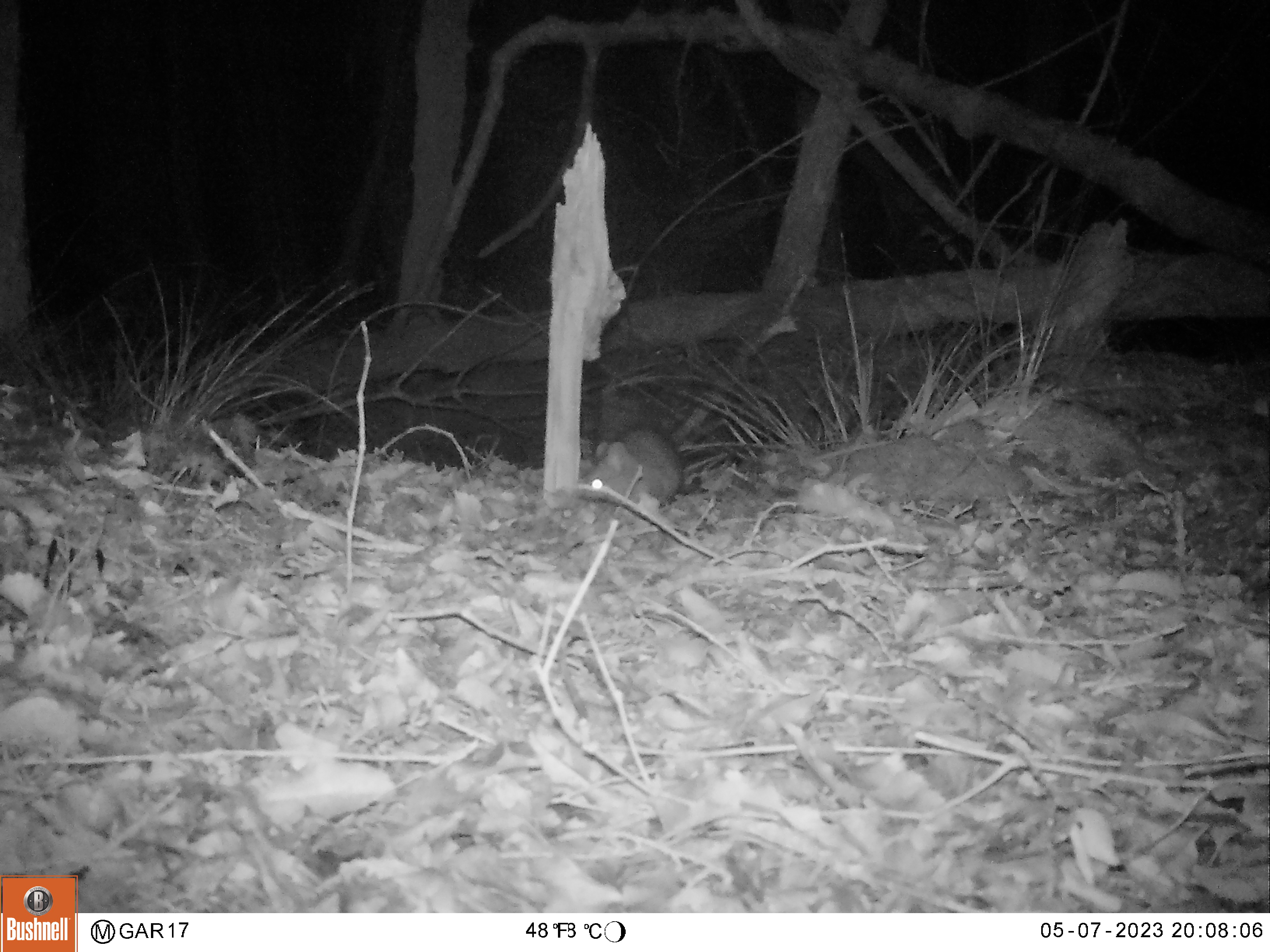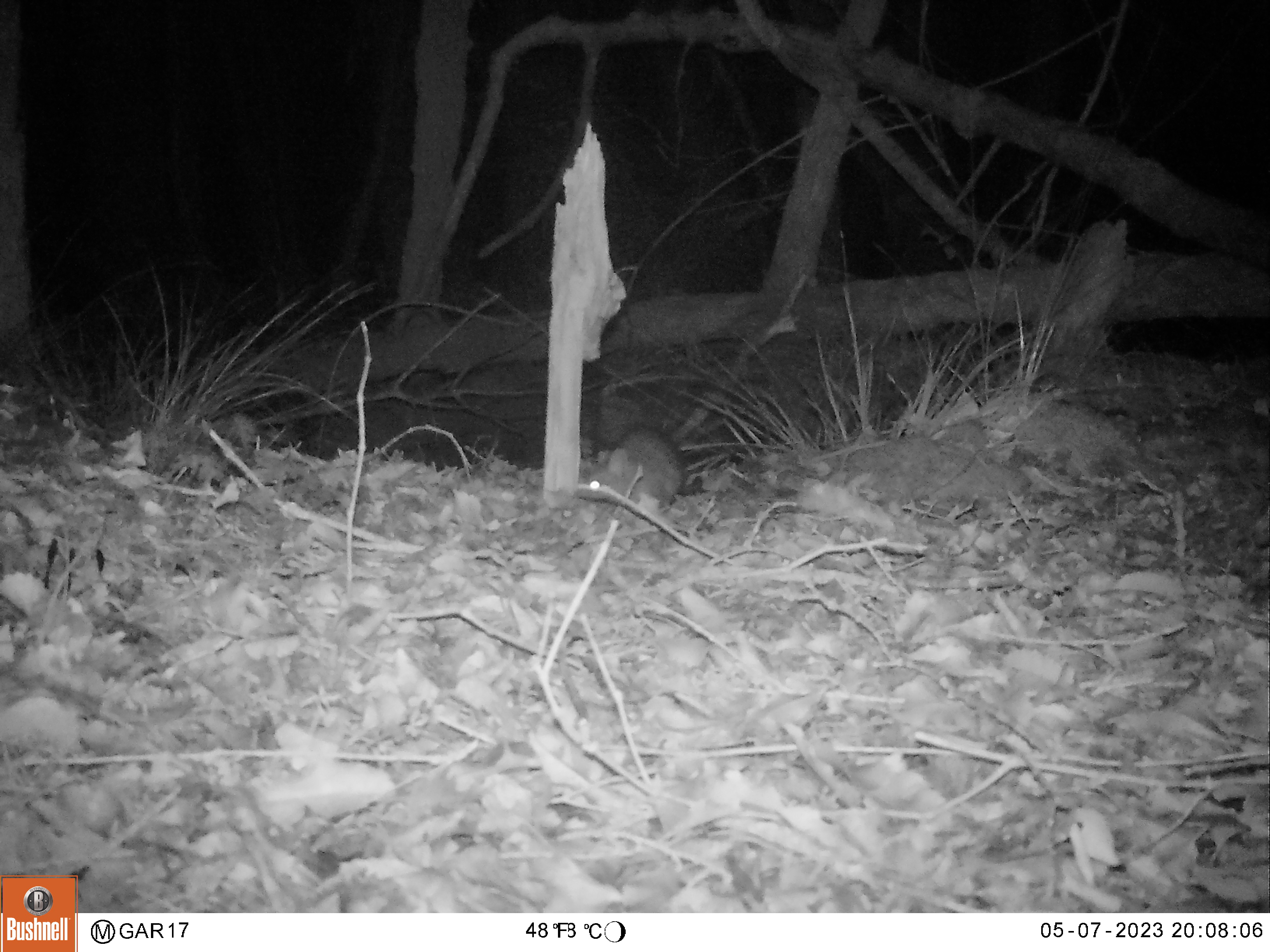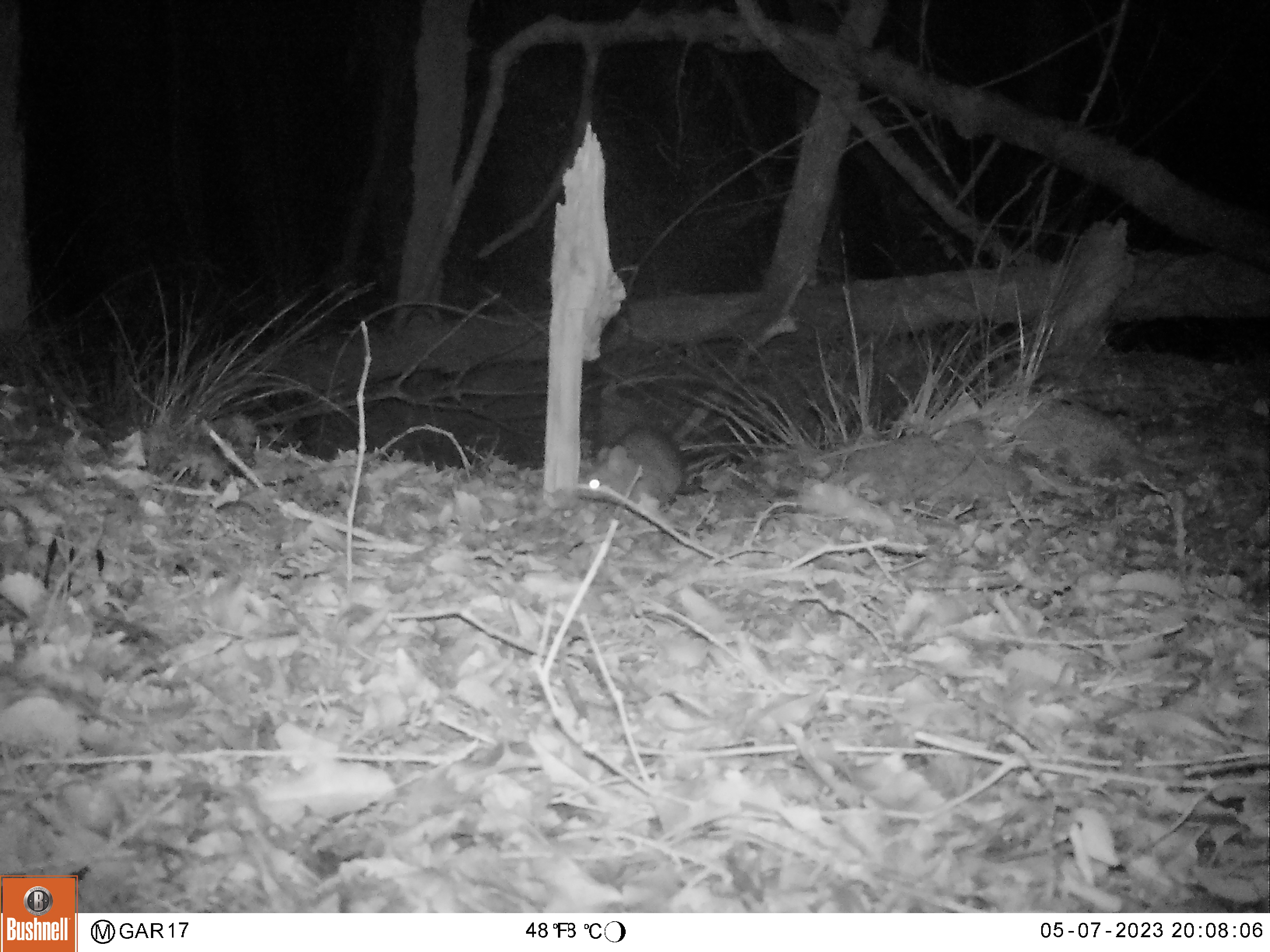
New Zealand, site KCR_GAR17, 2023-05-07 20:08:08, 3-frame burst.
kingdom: Animalia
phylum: Chordata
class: Mammalia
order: Rodentia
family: Muridae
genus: Rattus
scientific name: Rattus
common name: rat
Rat (Rattus).